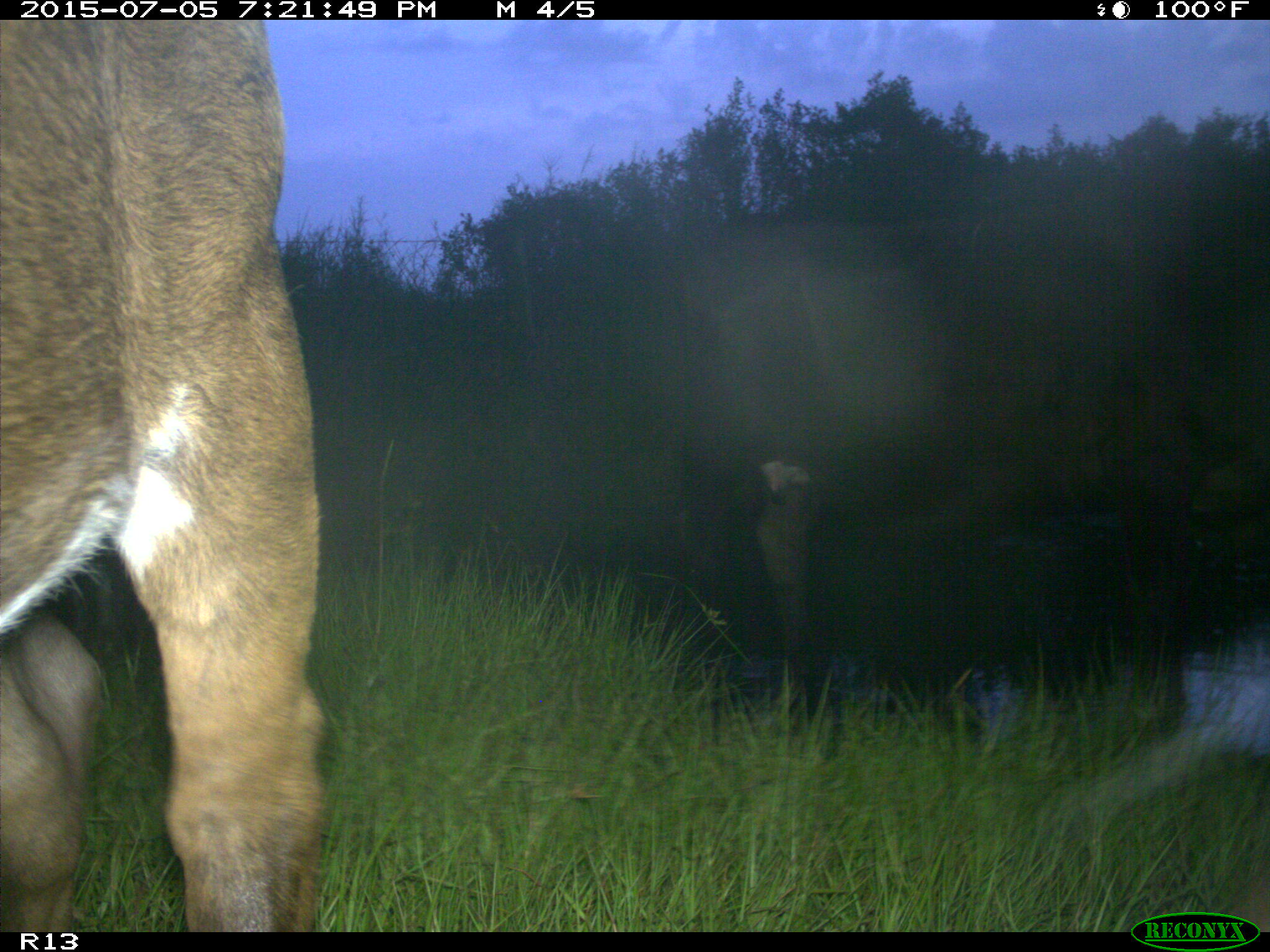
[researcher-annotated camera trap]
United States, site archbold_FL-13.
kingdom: Animalia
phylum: Chordata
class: Mammalia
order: Artiodactyla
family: Bovidae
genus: Bos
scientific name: Bos taurus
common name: domestic cow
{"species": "Bos taurus (domestic cow)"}